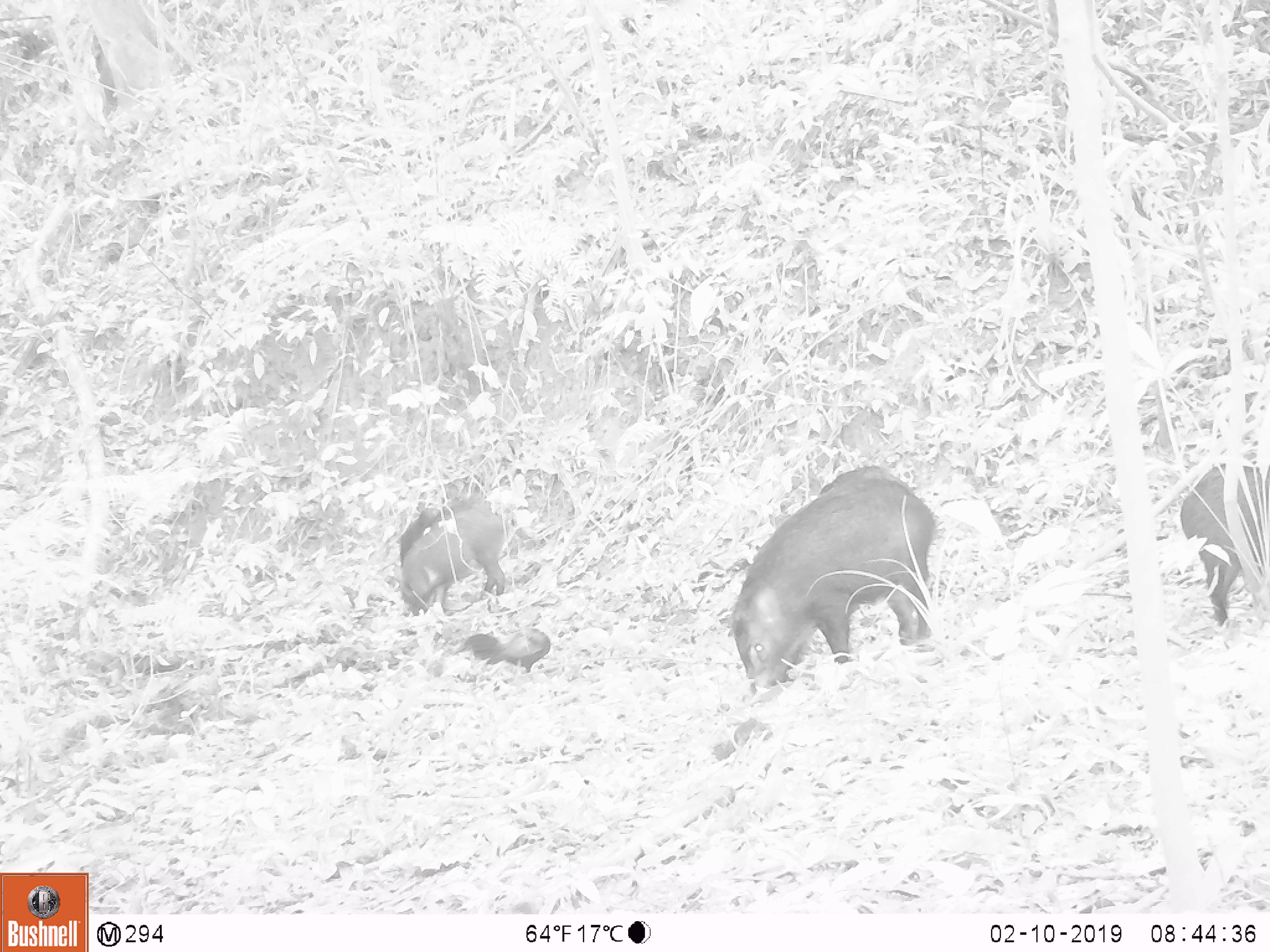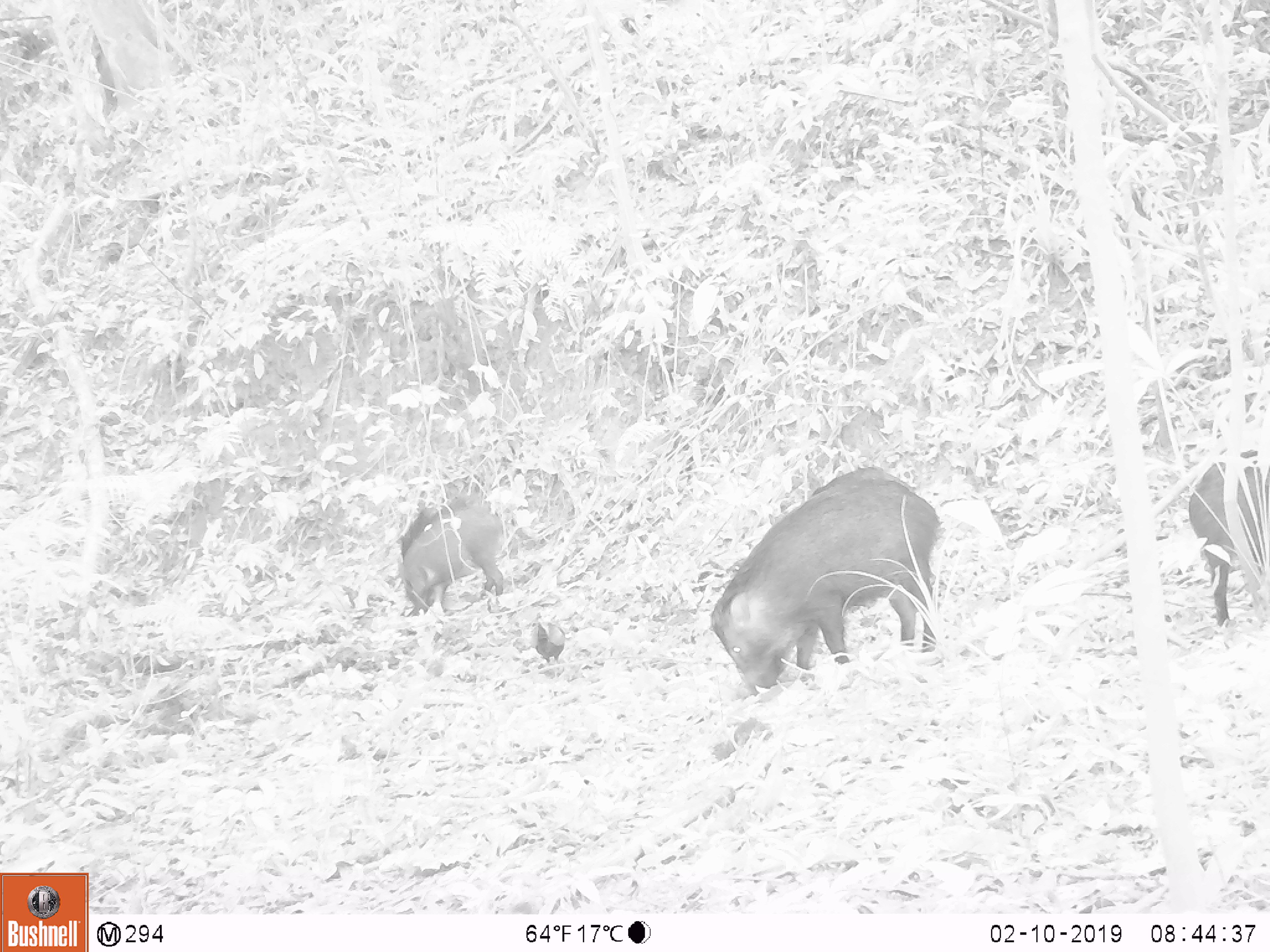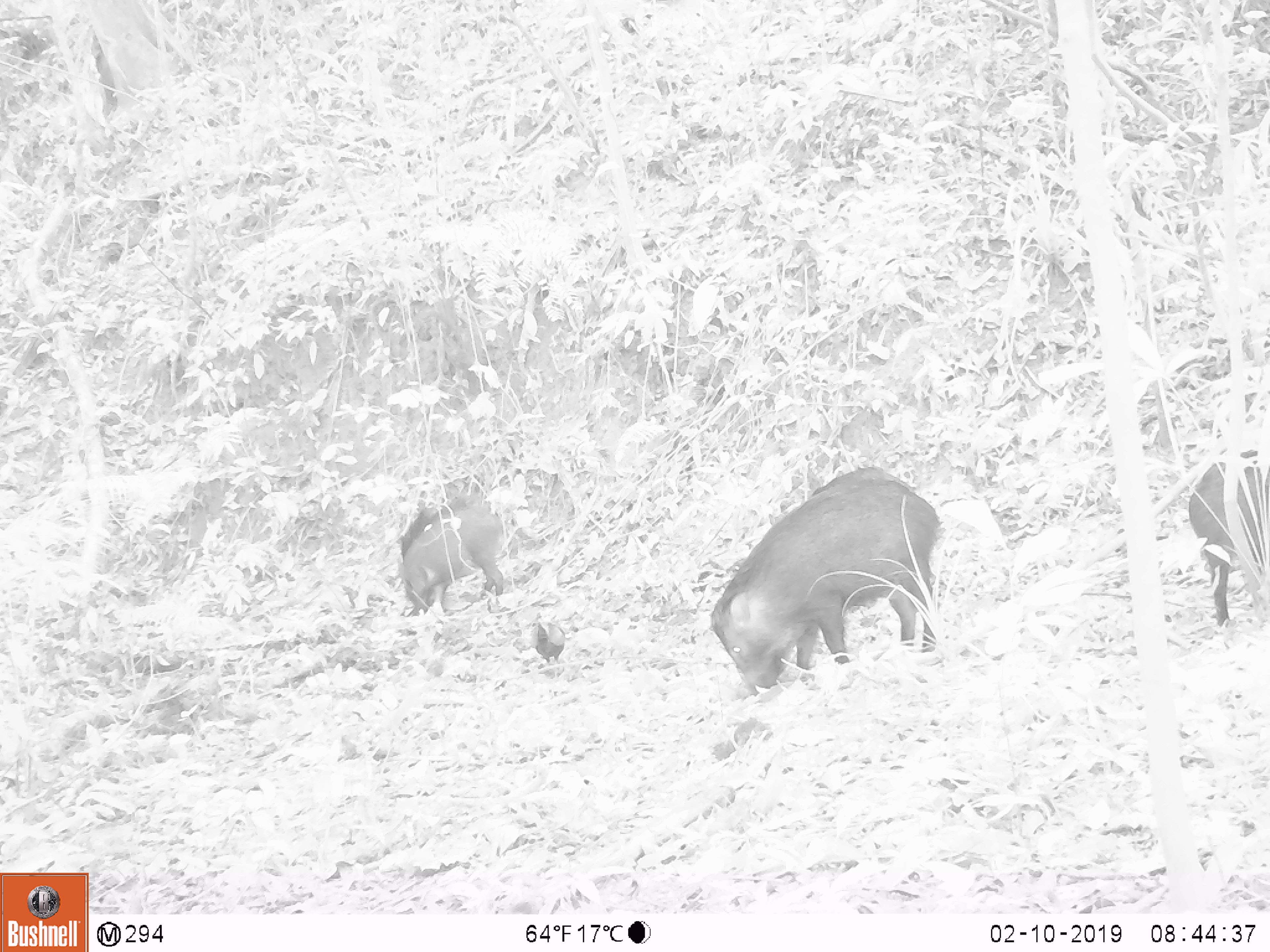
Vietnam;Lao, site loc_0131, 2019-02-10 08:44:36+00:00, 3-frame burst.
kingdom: Animalia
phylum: Chordata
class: Mammalia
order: Artiodactyla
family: Suidae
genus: Sus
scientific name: Sus scrofa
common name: eurasian wild pig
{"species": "eurasian wild pig (Sus scrofa)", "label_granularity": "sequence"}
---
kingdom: Animalia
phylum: Chordata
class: Aves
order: Galliformes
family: Phasianidae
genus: Gallus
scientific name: Gallus gallus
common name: red junglefowl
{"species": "red junglefowl (Gallus gallus)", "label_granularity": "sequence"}